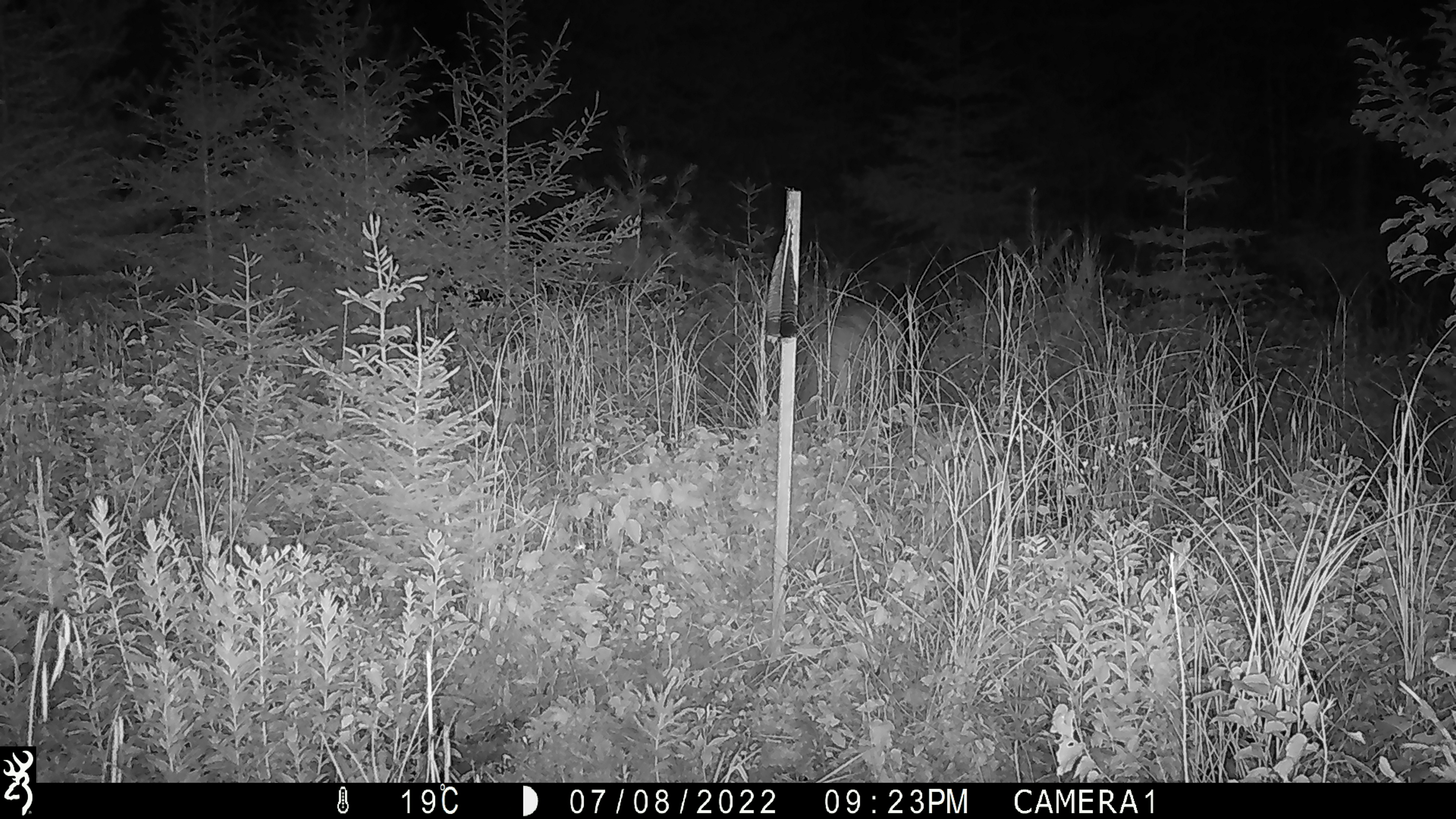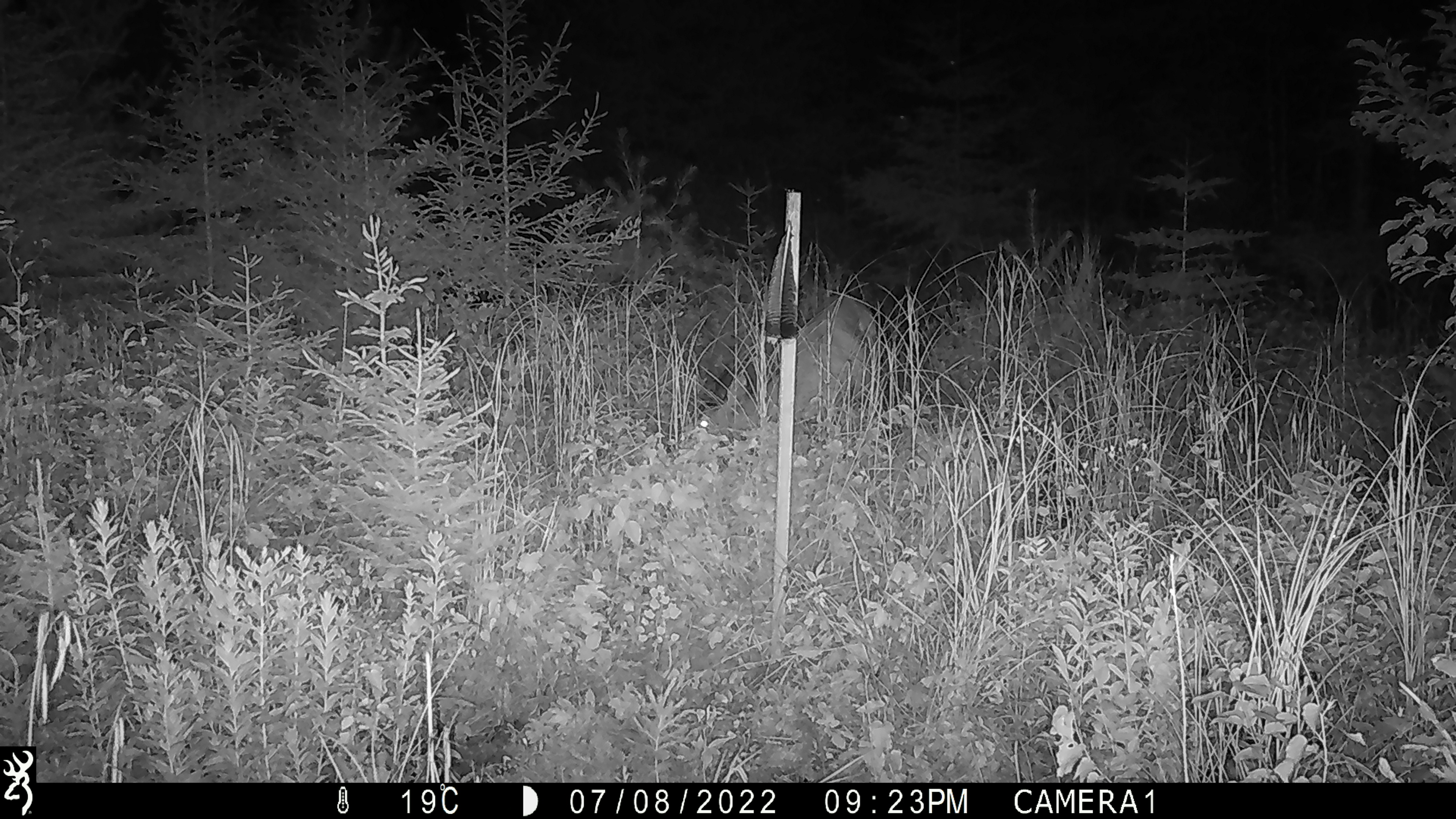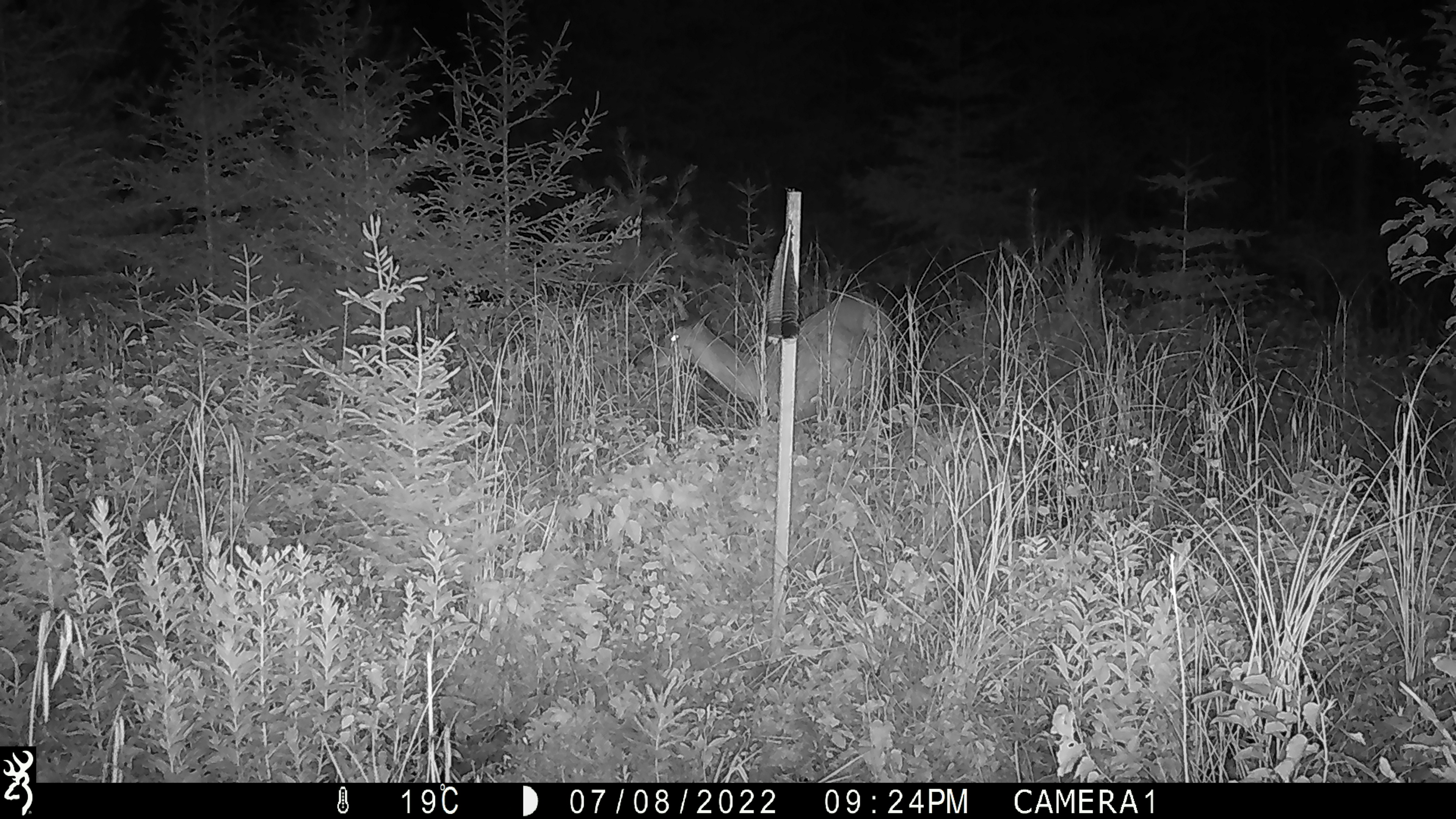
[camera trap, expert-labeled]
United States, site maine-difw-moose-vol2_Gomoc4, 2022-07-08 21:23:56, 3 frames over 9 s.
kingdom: Animalia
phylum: Chordata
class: Mammalia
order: Artiodactyla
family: Cervidae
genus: Odocoileus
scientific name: Odocoileus virginianus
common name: white-tailed deer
White-tailed deer (Odocoileus virginianus).